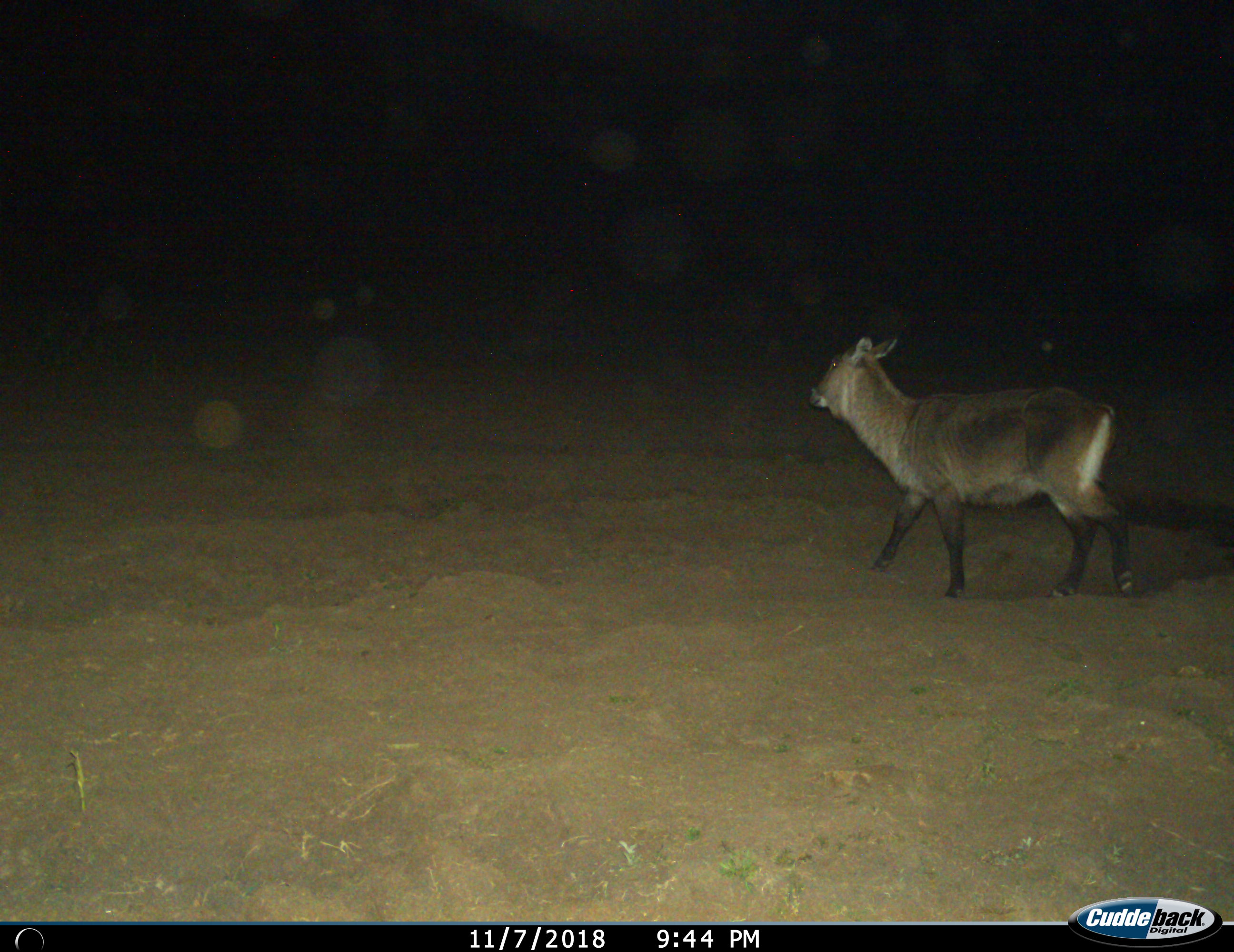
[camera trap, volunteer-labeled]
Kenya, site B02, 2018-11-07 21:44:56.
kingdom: Animalia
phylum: Chordata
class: Mammalia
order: Artiodactyla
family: Bovidae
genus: Kobus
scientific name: Kobus ellipsiprymnus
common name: waterbuck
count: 1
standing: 20%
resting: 0%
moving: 90%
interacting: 0%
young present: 0%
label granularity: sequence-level